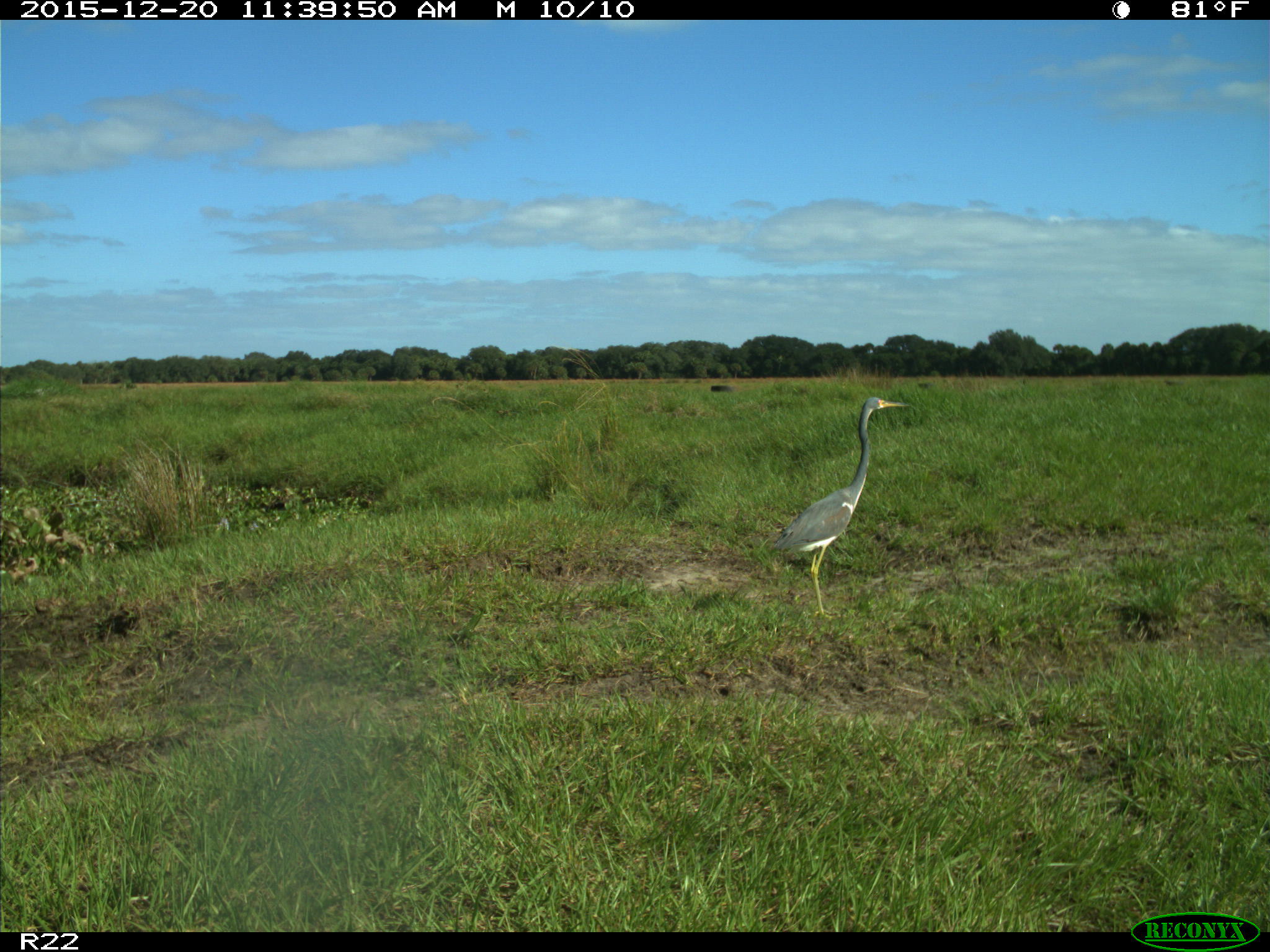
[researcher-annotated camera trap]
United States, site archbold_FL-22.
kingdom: Animalia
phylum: Chordata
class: Aves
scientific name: Aves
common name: birds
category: unidentified bird